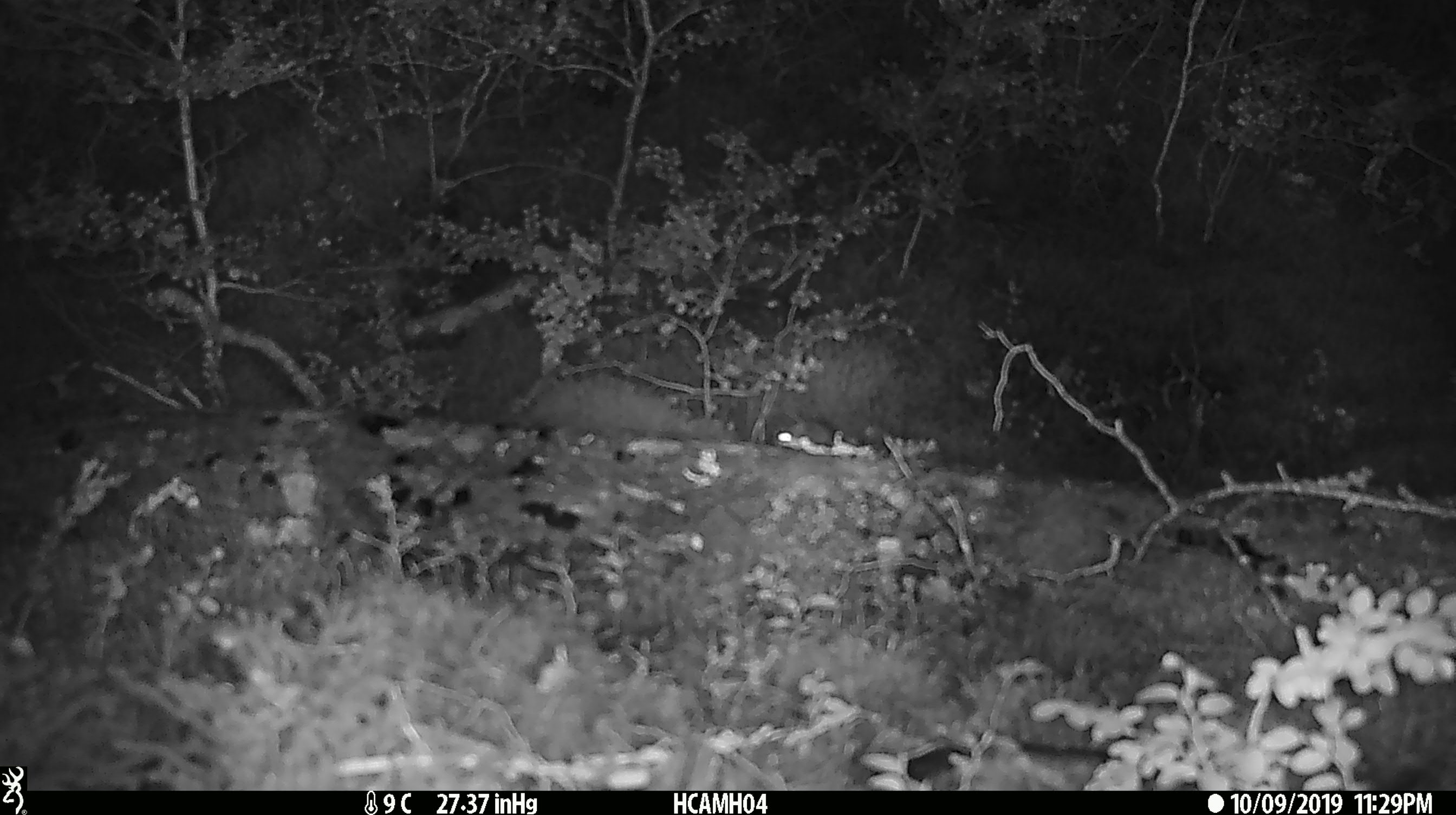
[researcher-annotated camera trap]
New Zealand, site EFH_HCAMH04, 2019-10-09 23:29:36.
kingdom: Animalia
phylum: Chordata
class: Mammalia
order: Rodentia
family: Muridae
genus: Mus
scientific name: Mus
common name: mouse